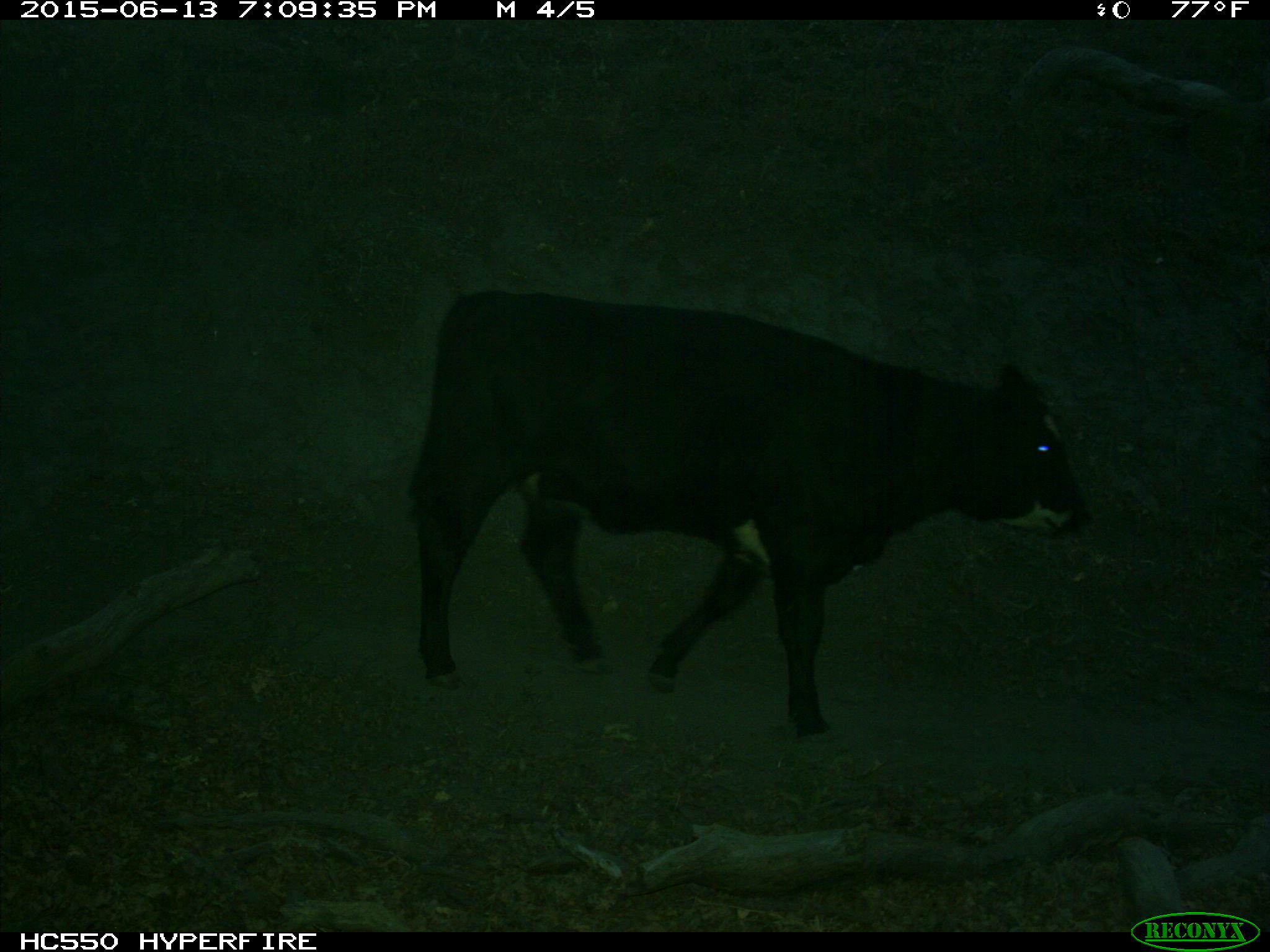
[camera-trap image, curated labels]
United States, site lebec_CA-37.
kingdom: Animalia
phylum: Chordata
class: Mammalia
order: Artiodactyla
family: Bovidae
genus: Bos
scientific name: Bos taurus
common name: domestic cow